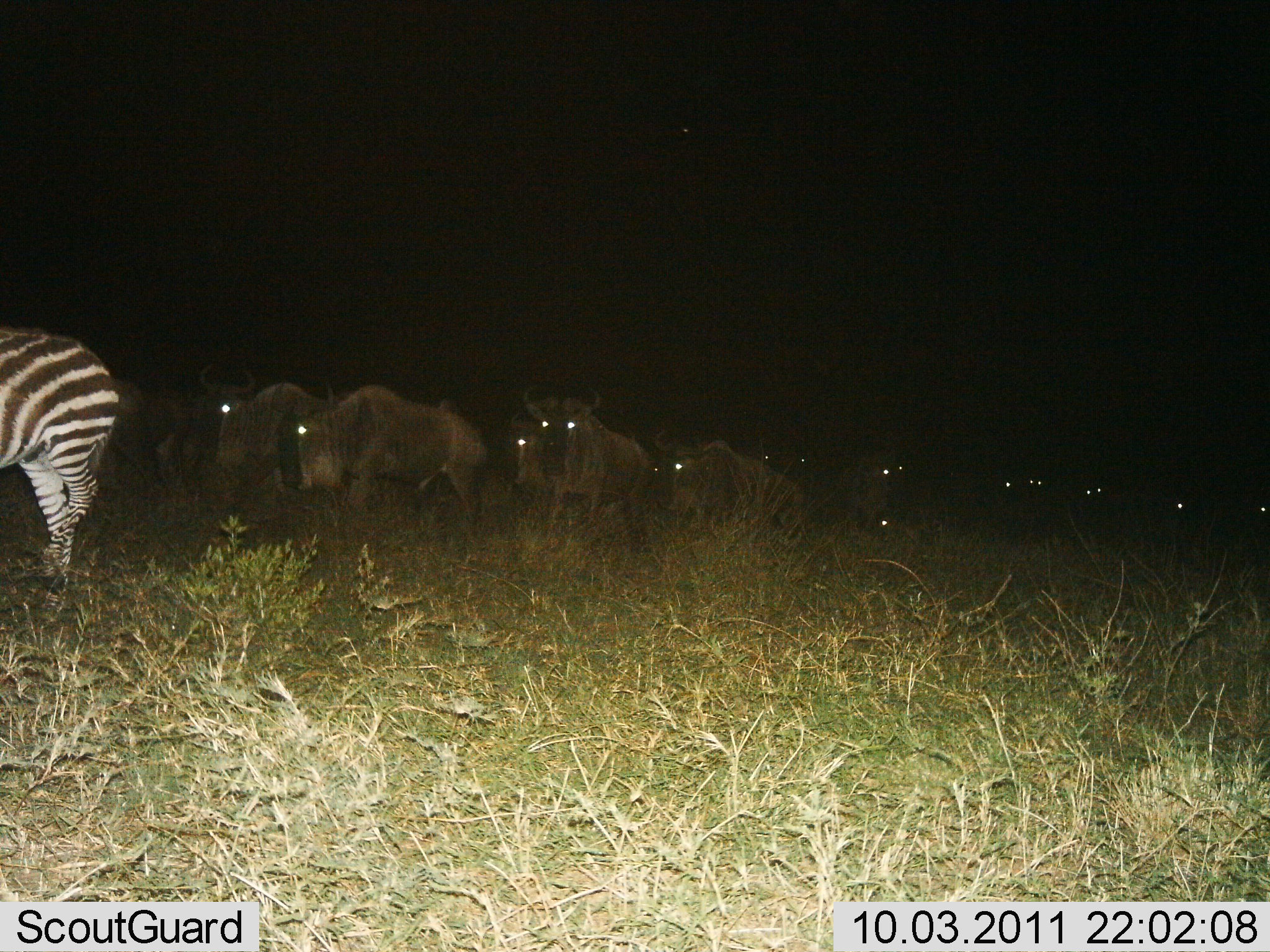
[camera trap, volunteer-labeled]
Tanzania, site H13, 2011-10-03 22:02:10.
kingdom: Animalia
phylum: Chordata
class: Mammalia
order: Artiodactyla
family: Bovidae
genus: Connochaetes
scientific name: Connochaetes taurinus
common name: blue wildebeest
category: wildebeest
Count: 11-50.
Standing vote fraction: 46%.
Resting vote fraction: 8%.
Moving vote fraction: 62%.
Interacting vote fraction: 8%.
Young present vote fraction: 0%.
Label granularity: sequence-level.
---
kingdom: Animalia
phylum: Chordata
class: Mammalia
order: Perissodactyla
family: Equidae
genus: Equus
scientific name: Equus quagga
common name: plains zebra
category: zebra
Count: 1.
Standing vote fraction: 83%.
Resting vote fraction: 0%.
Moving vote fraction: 17%.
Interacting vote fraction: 0%.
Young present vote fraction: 0%.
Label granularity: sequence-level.